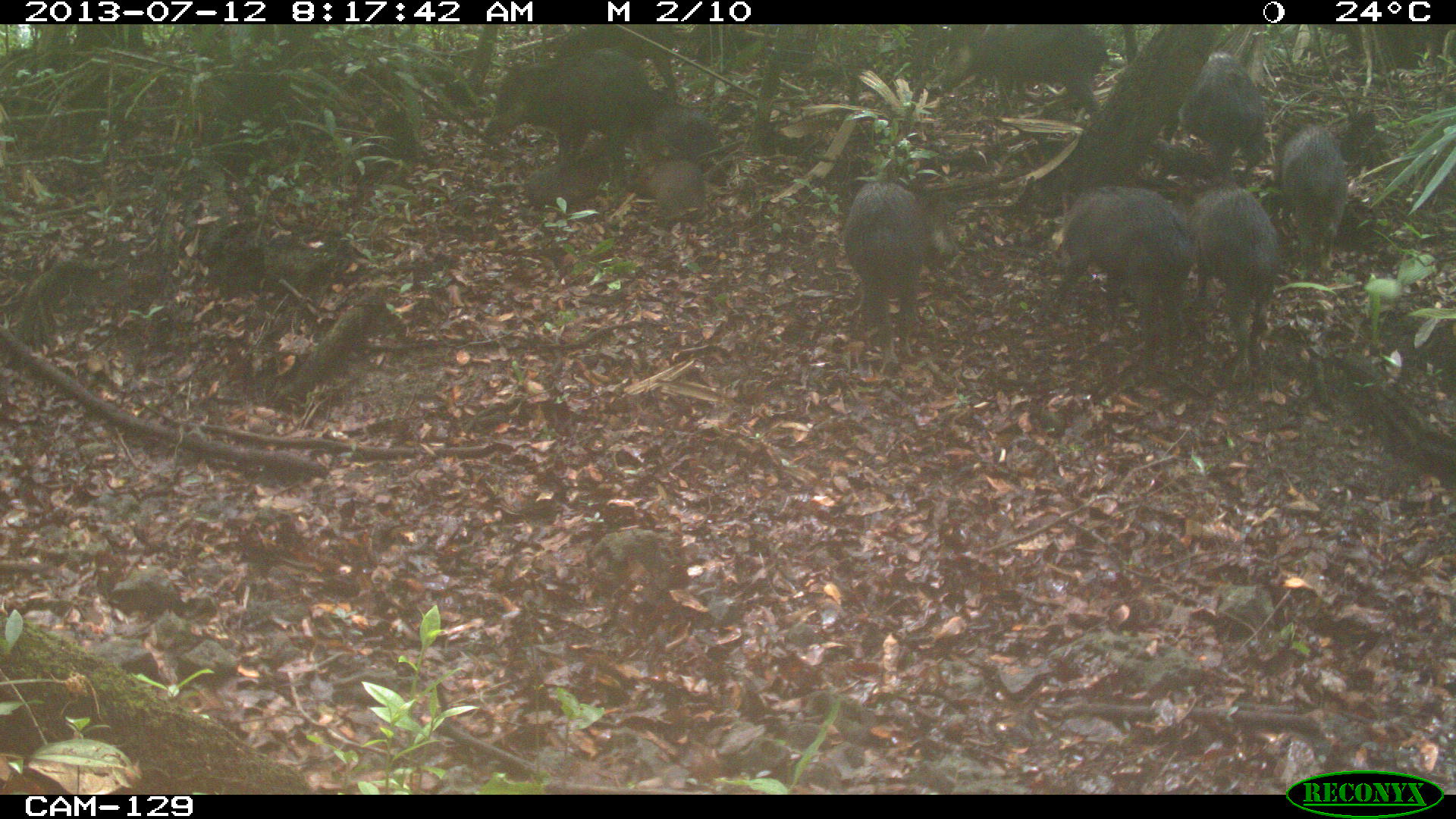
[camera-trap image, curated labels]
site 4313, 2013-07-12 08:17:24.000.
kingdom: Animalia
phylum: Chordata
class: Mammalia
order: Artiodactyla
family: Tayassuidae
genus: Tayassu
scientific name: Tayassu pecari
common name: white-lipped peccary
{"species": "Tayassu pecari (white-lipped peccary)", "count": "25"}